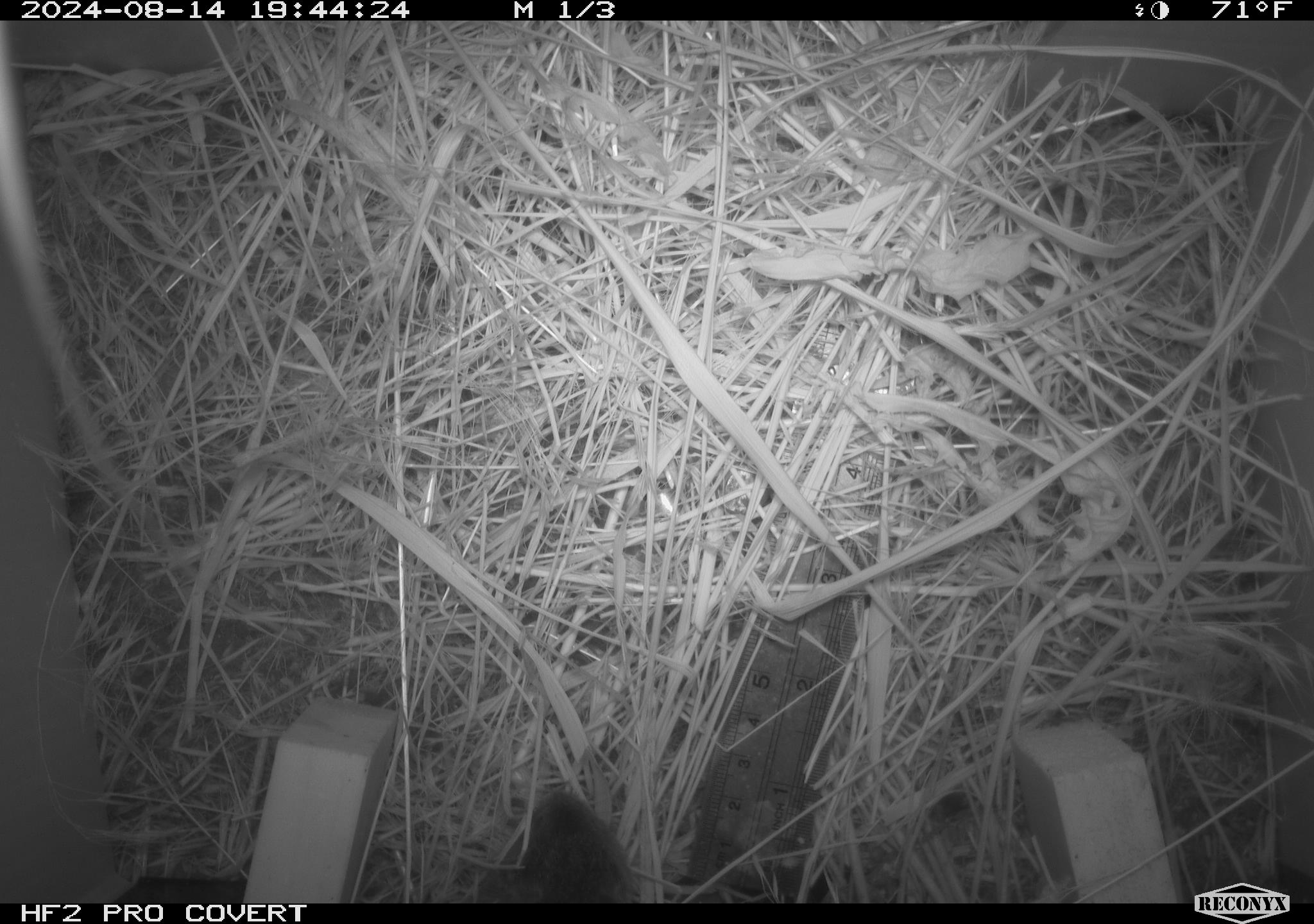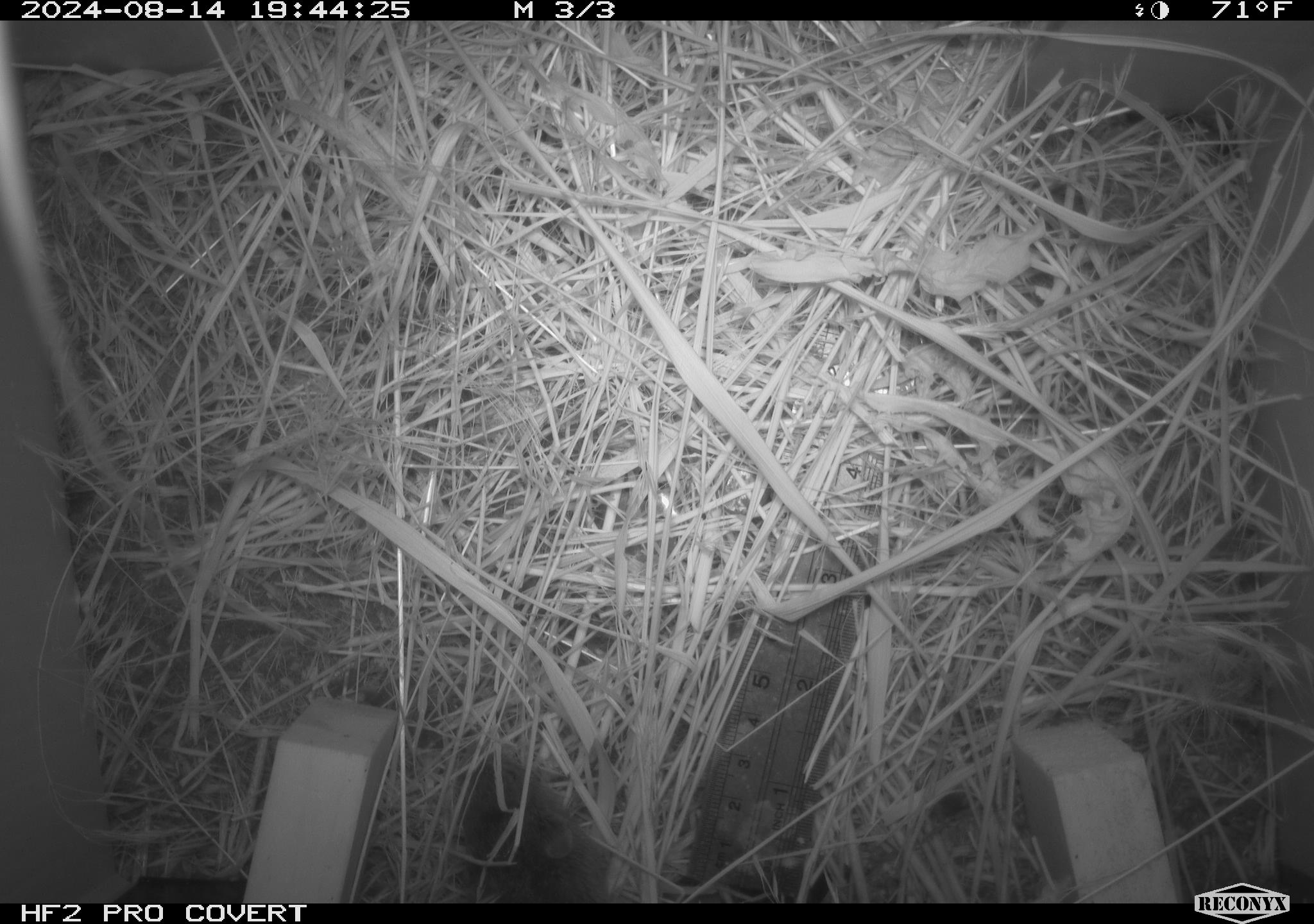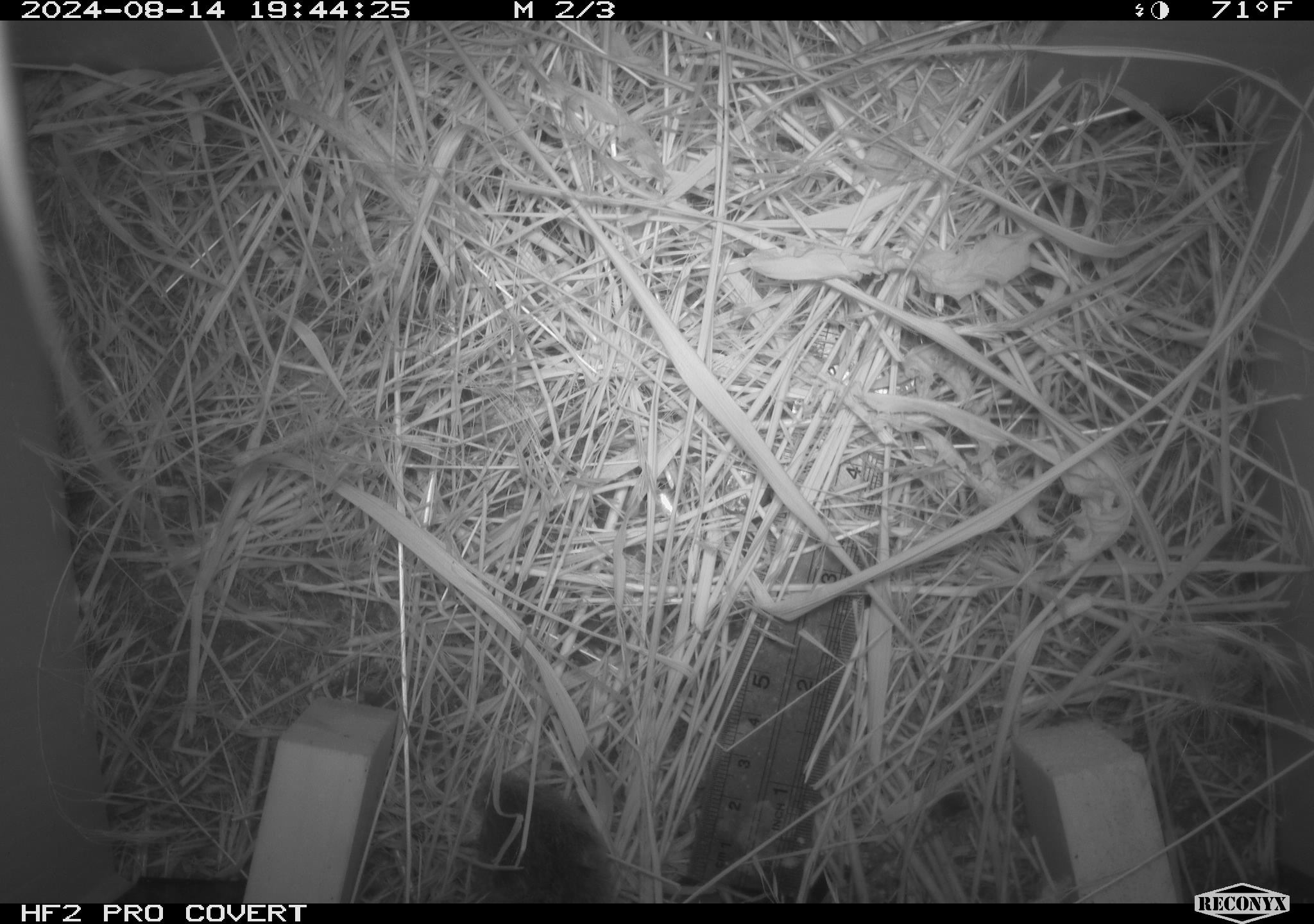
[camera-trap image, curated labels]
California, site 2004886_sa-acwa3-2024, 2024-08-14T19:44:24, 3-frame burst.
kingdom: Animalia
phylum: Chordata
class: Mammalia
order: Rodentia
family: Cricetidae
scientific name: Arvicolinae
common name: voles, lemmings, and muskrats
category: arvicolinae subfamily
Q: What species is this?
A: Arvicolinae subfamily (voles, lemmings, and muskrats) (Arvicolinae).